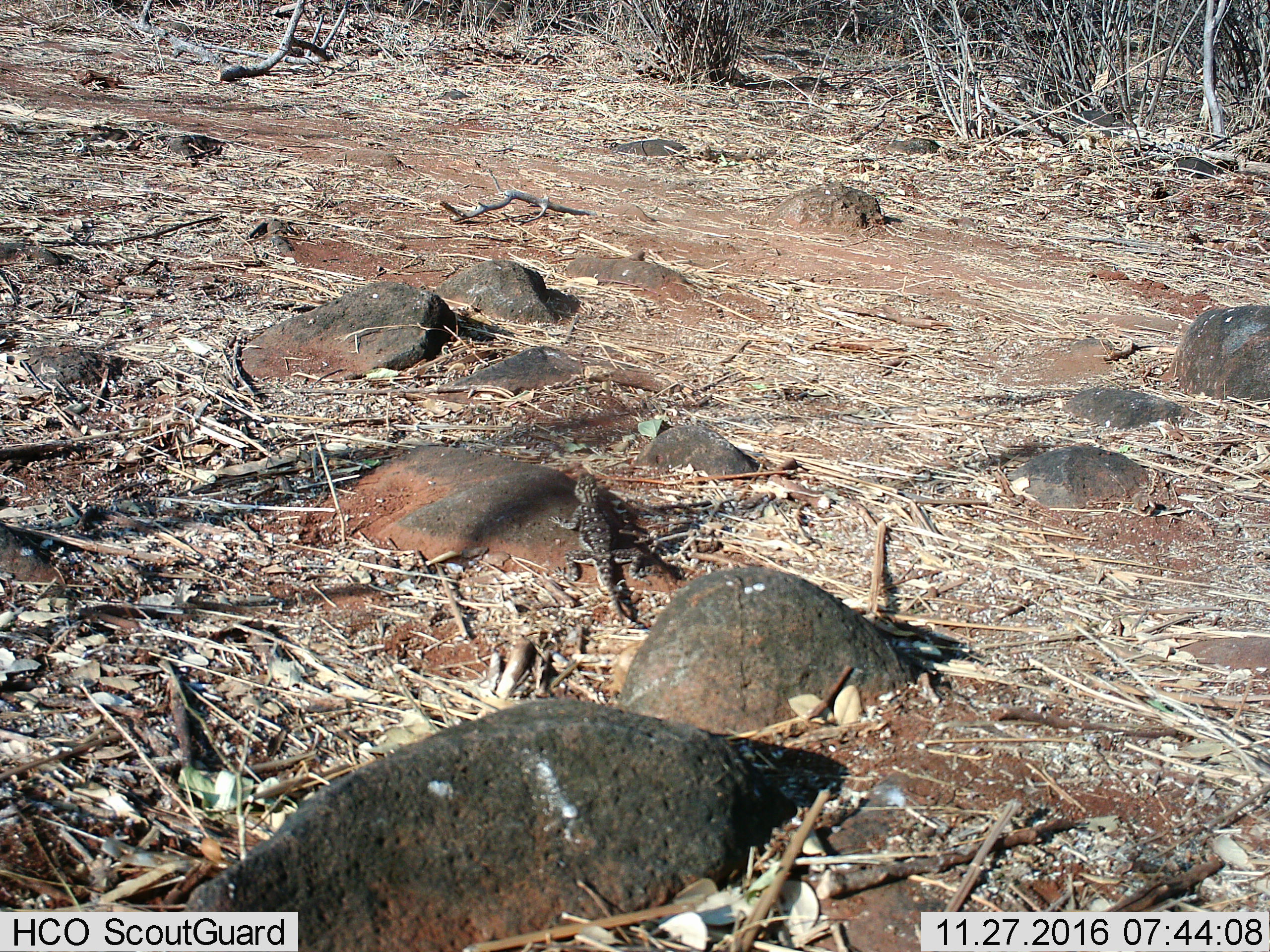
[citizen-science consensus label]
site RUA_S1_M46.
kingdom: Animalia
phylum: Chordata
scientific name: Vertebrata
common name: reptile or amphibian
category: reptilesamphibians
Reptilesamphibians (reptile or amphibian) (Vertebrata), count 1. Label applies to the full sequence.